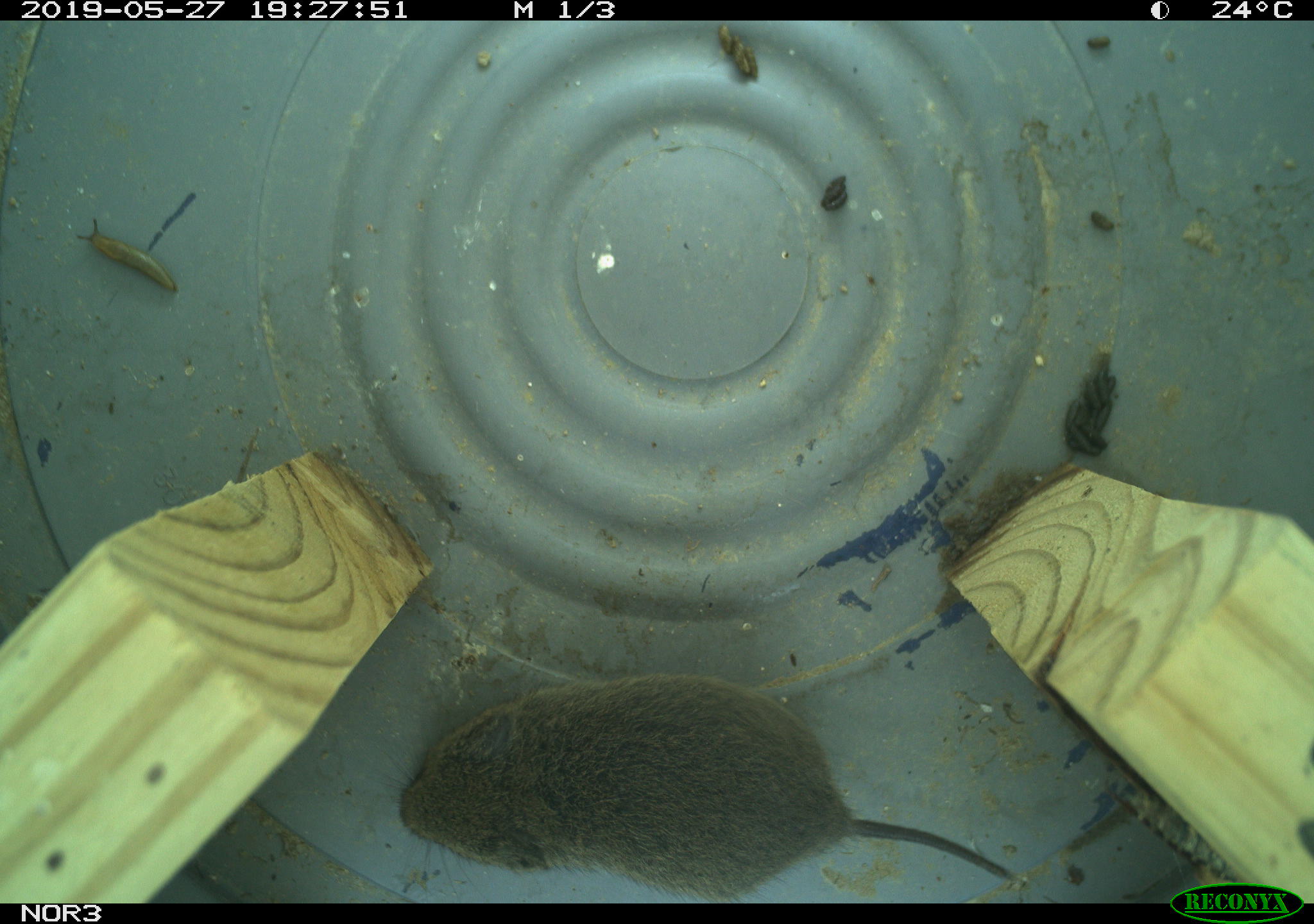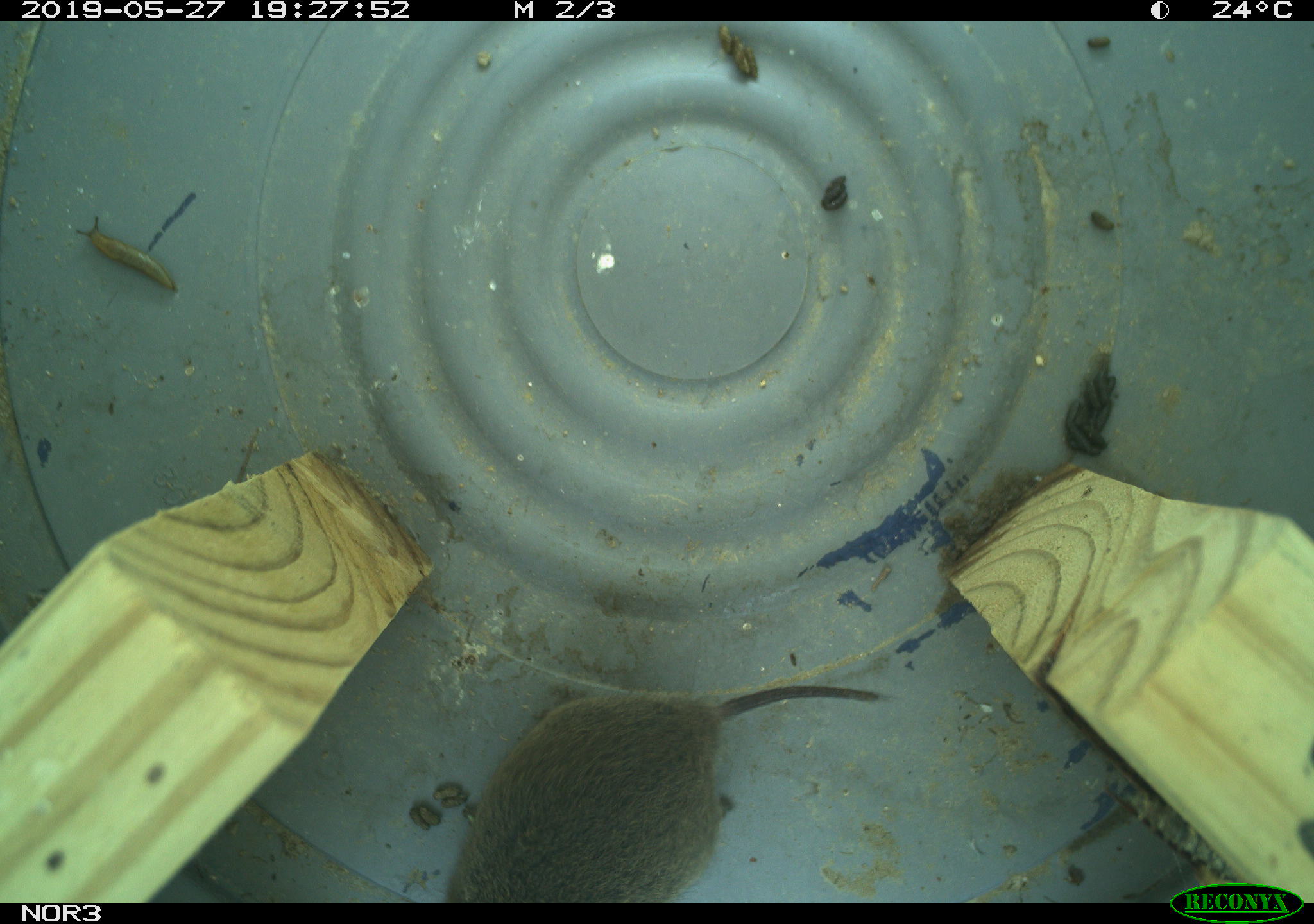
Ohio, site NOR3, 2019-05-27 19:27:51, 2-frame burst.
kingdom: Animalia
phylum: Chordata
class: Mammalia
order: Rodentia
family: Cricetidae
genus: Microtus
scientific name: Microtus pennsylvanicus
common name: meadow vole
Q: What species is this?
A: Meadow vole (Microtus pennsylvanicus).